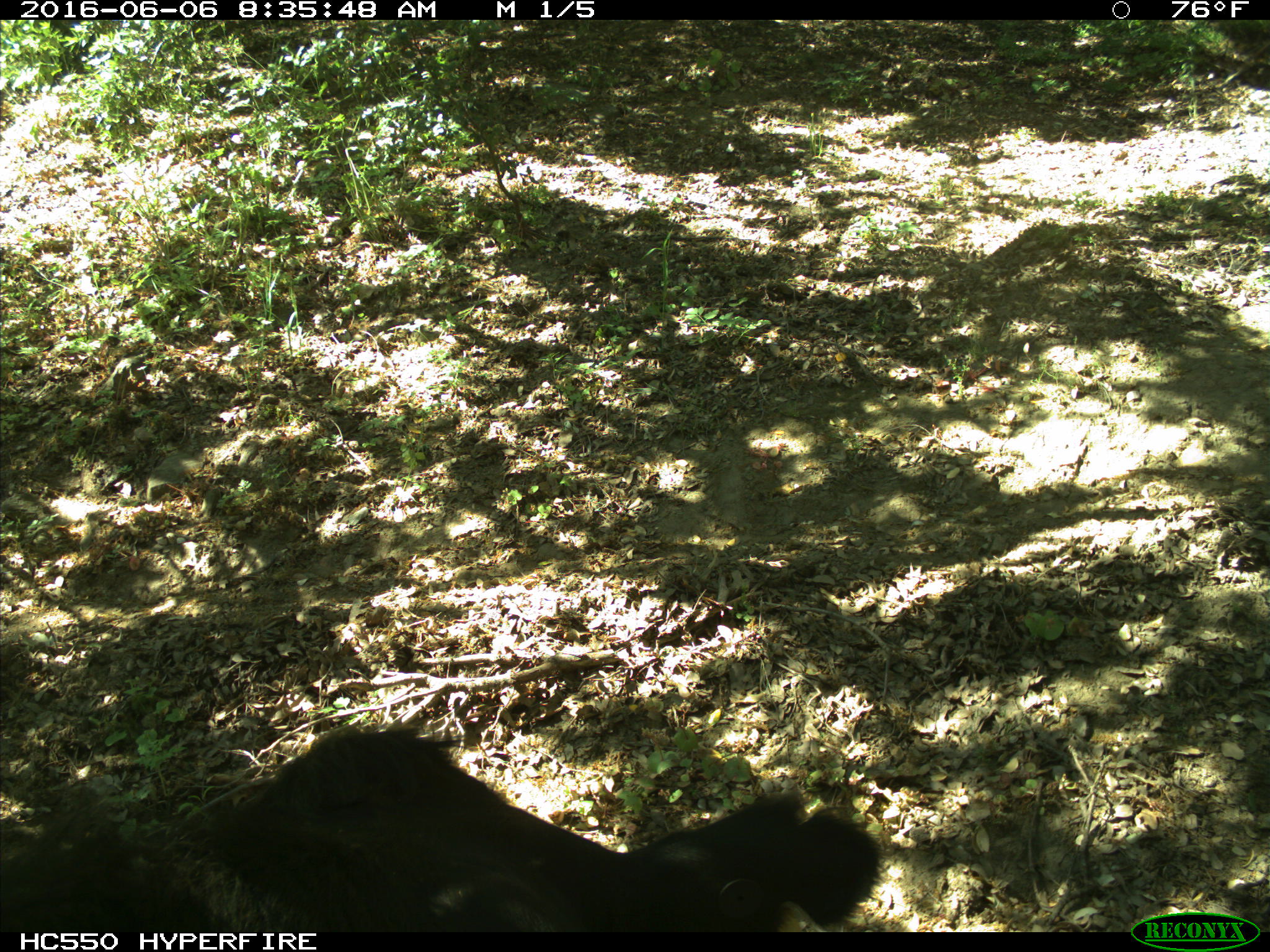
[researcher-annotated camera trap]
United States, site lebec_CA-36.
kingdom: Animalia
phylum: Chordata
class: Mammalia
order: Artiodactyla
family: Bovidae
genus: Bos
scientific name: Bos taurus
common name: domestic cow